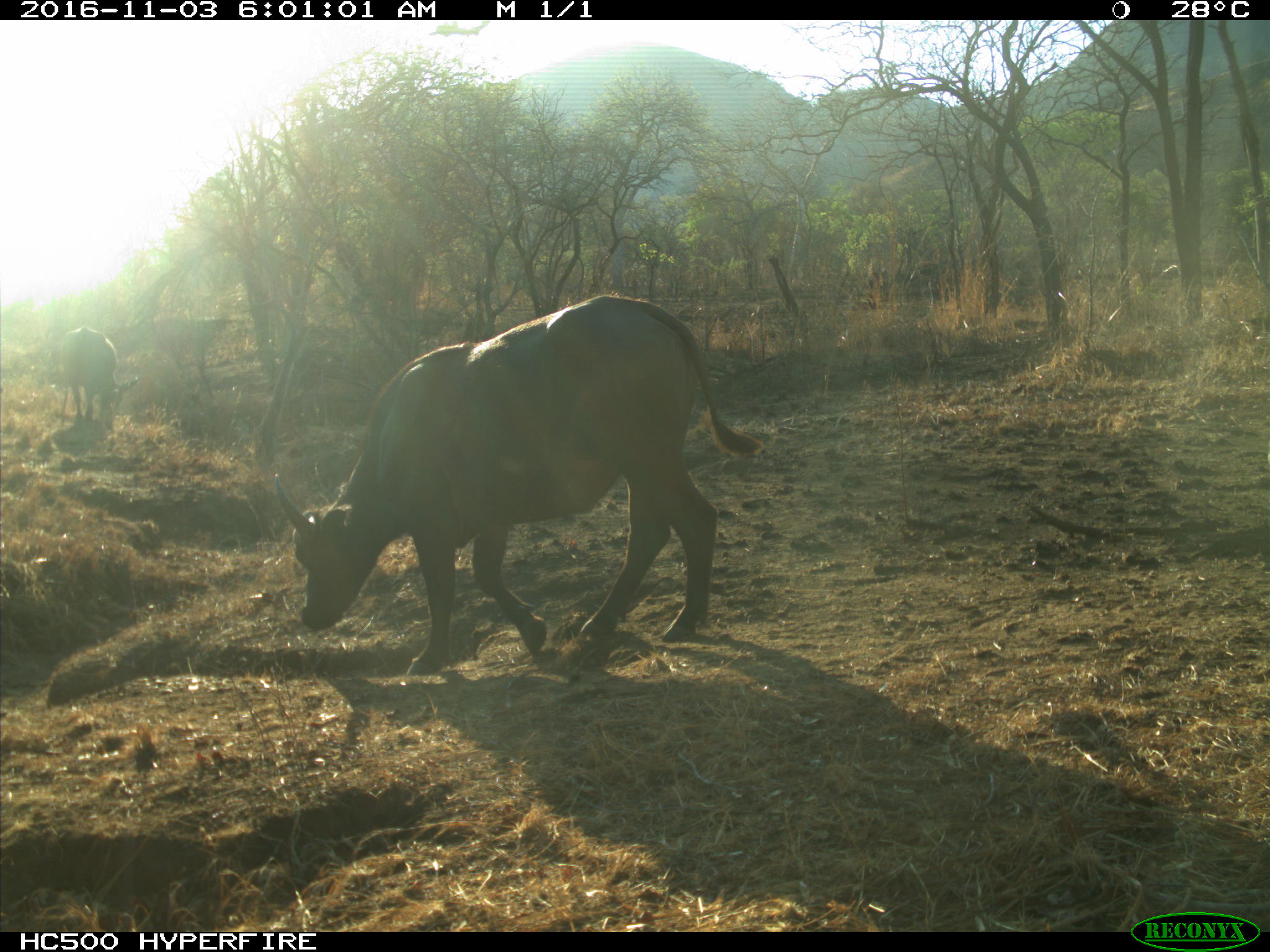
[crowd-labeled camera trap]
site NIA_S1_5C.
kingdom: Animalia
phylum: Chordata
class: Mammalia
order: Artiodactyla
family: Bovidae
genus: Syncerus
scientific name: Syncerus caffer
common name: african buffalo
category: buffalo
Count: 2.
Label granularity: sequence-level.